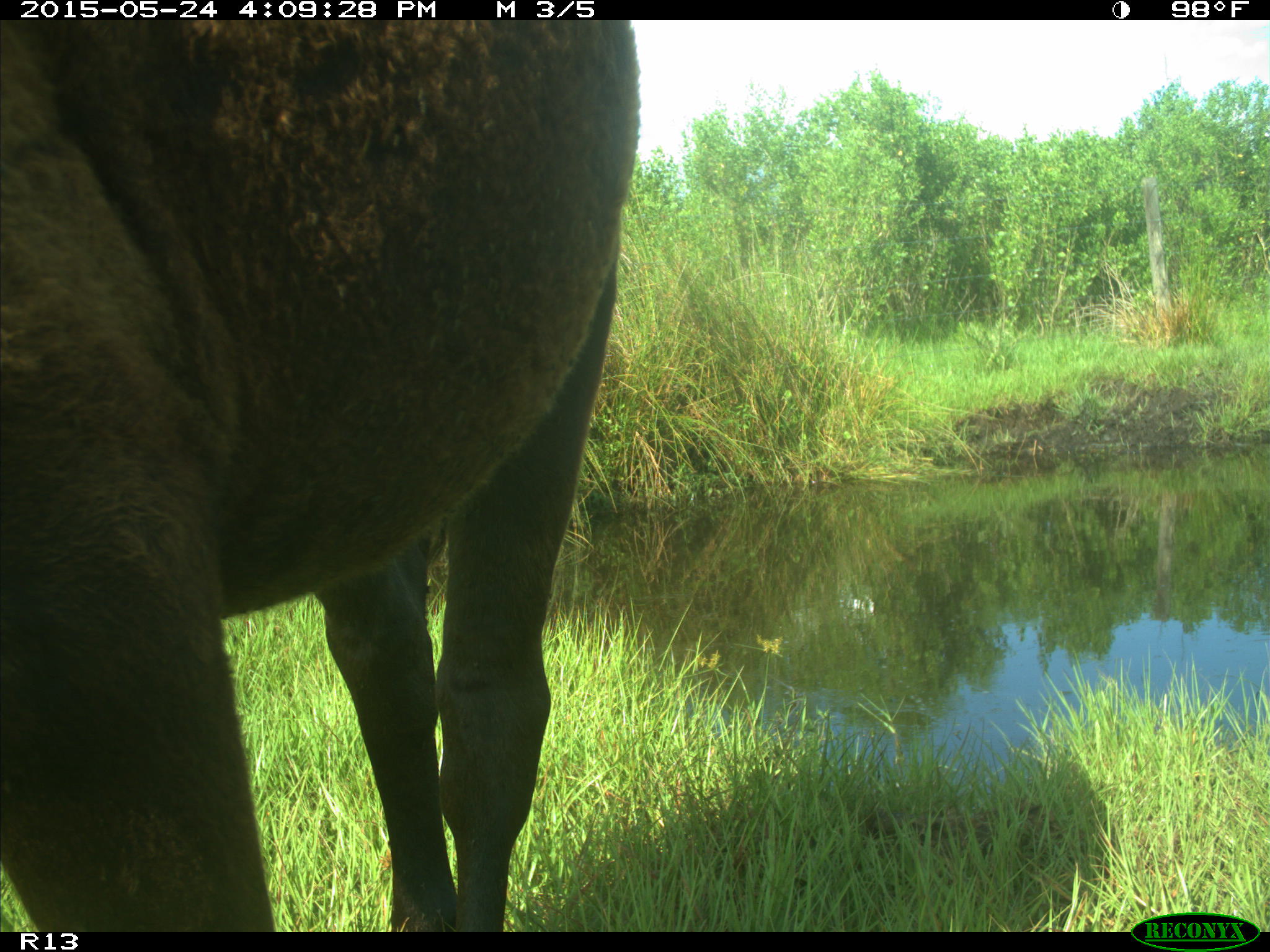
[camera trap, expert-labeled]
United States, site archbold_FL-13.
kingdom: Animalia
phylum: Chordata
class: Mammalia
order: Artiodactyla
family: Bovidae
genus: Bos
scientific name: Bos taurus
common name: domestic cow